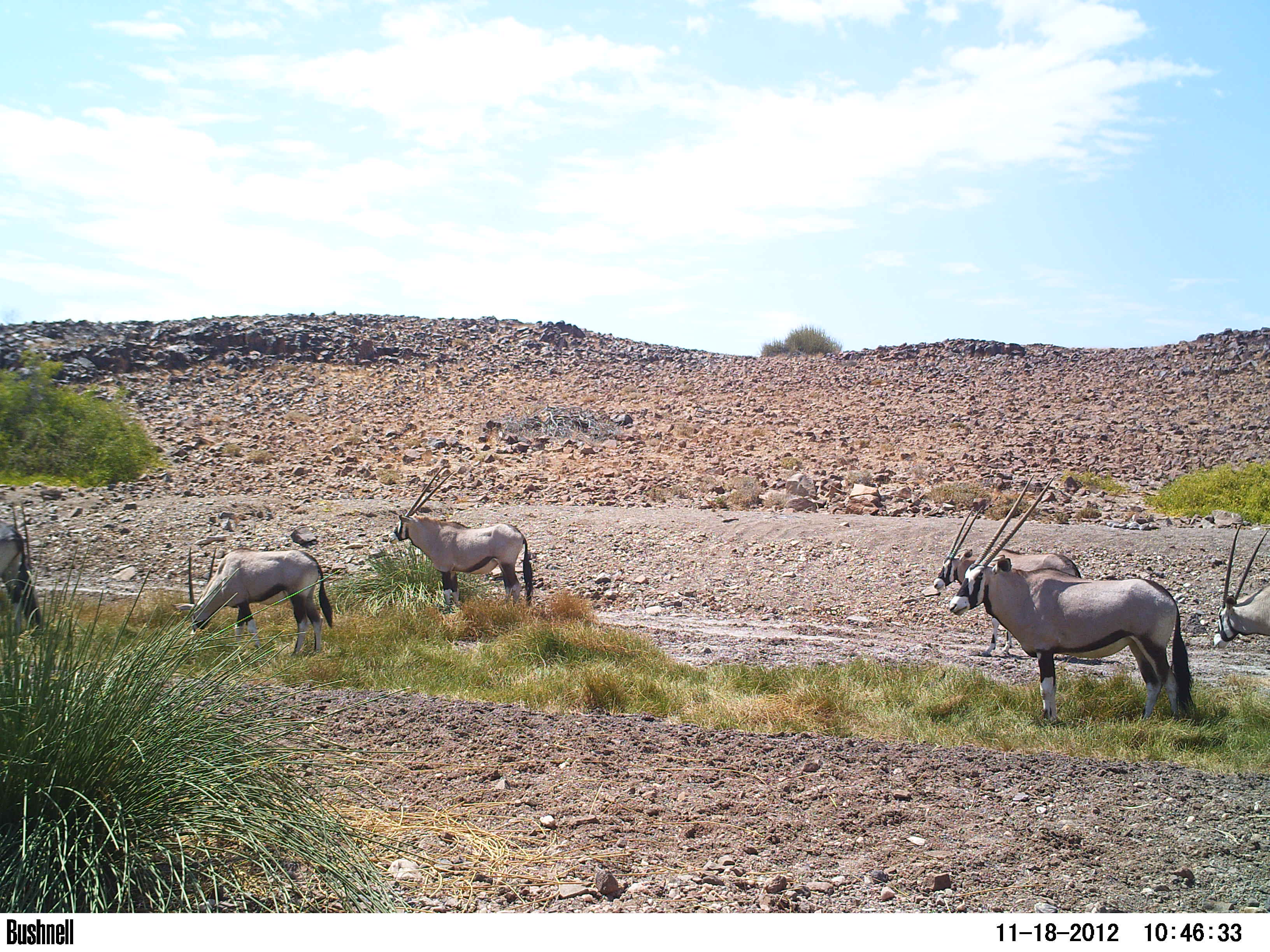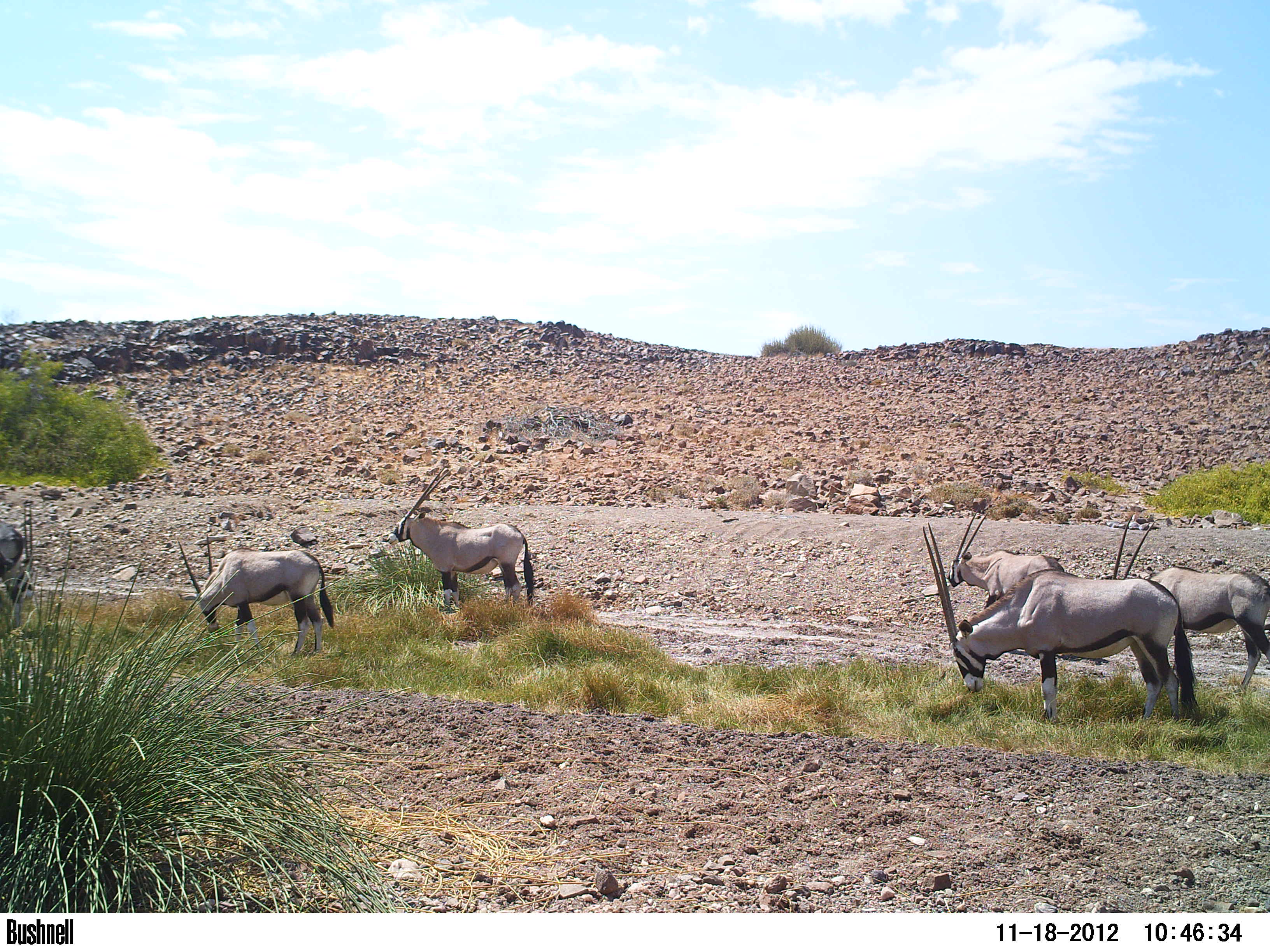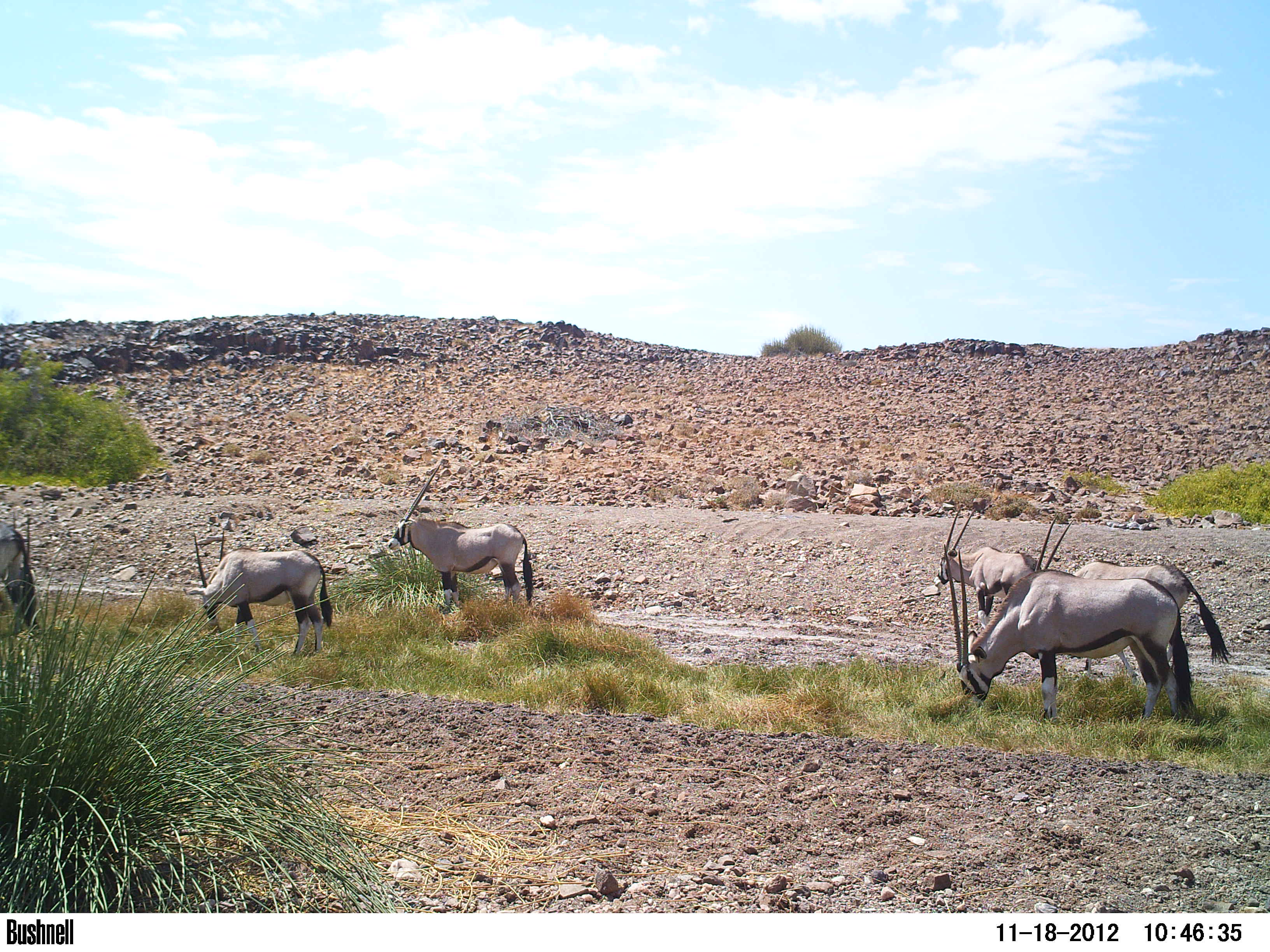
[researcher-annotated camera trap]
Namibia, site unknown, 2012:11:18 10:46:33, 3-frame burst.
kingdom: Animalia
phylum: Chordata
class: Mammalia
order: Artiodactyla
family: Bovidae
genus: Oryx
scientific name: Oryx gazella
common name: gemsbok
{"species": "Oryx gazella (gemsbok)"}